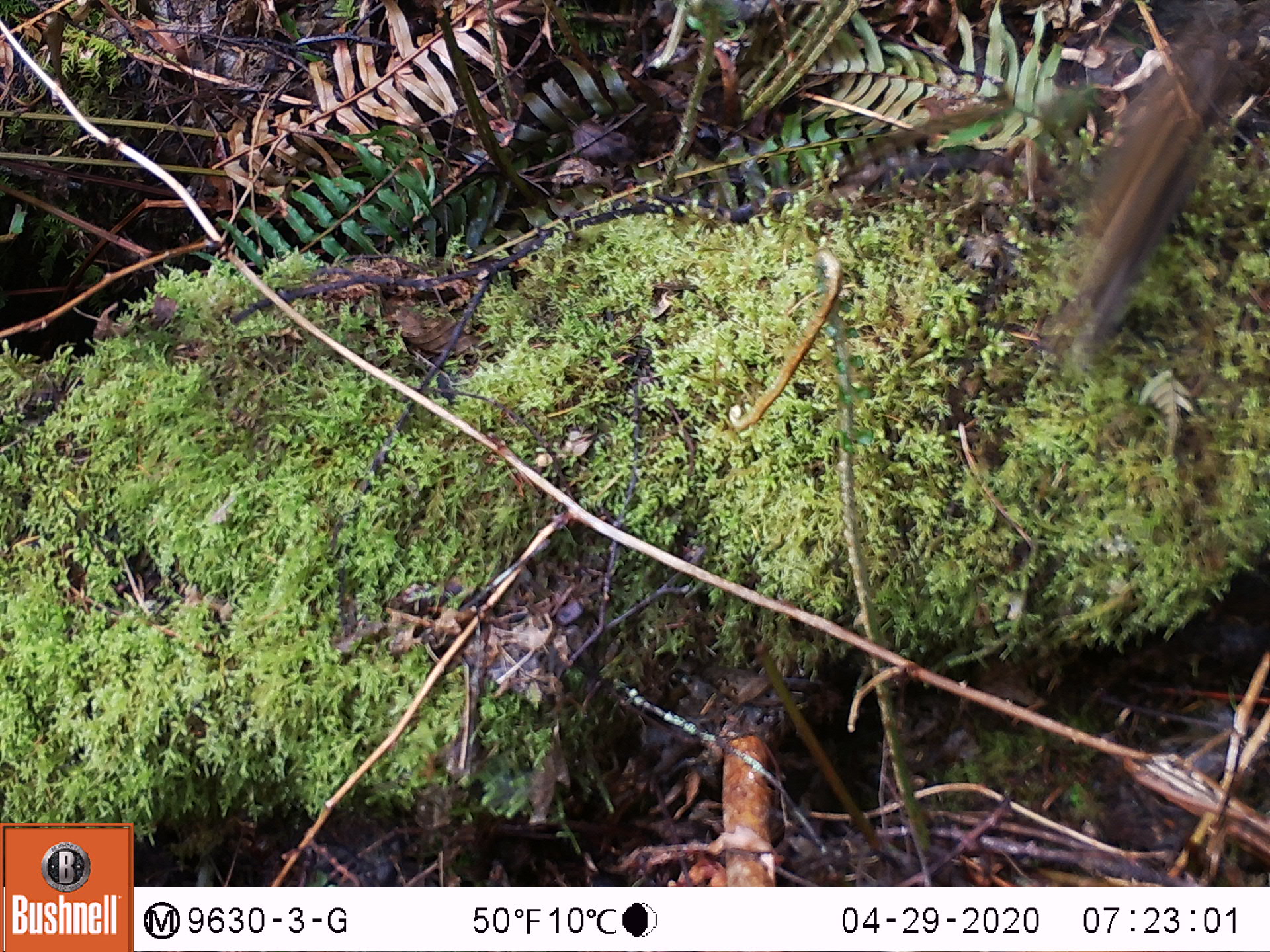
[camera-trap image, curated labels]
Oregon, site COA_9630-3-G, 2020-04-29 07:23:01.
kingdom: Animalia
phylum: Chordata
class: Mammalia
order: Rodentia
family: Sciuridae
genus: Neotamias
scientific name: Neotamias townsendii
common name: townsend's chipmunk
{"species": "townsend's chipmunk (Neotamias townsendii)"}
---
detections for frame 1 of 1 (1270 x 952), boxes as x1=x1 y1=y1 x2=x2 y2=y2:
townsend's chipmunk: x1=1039 y1=18 x2=1237 y2=364